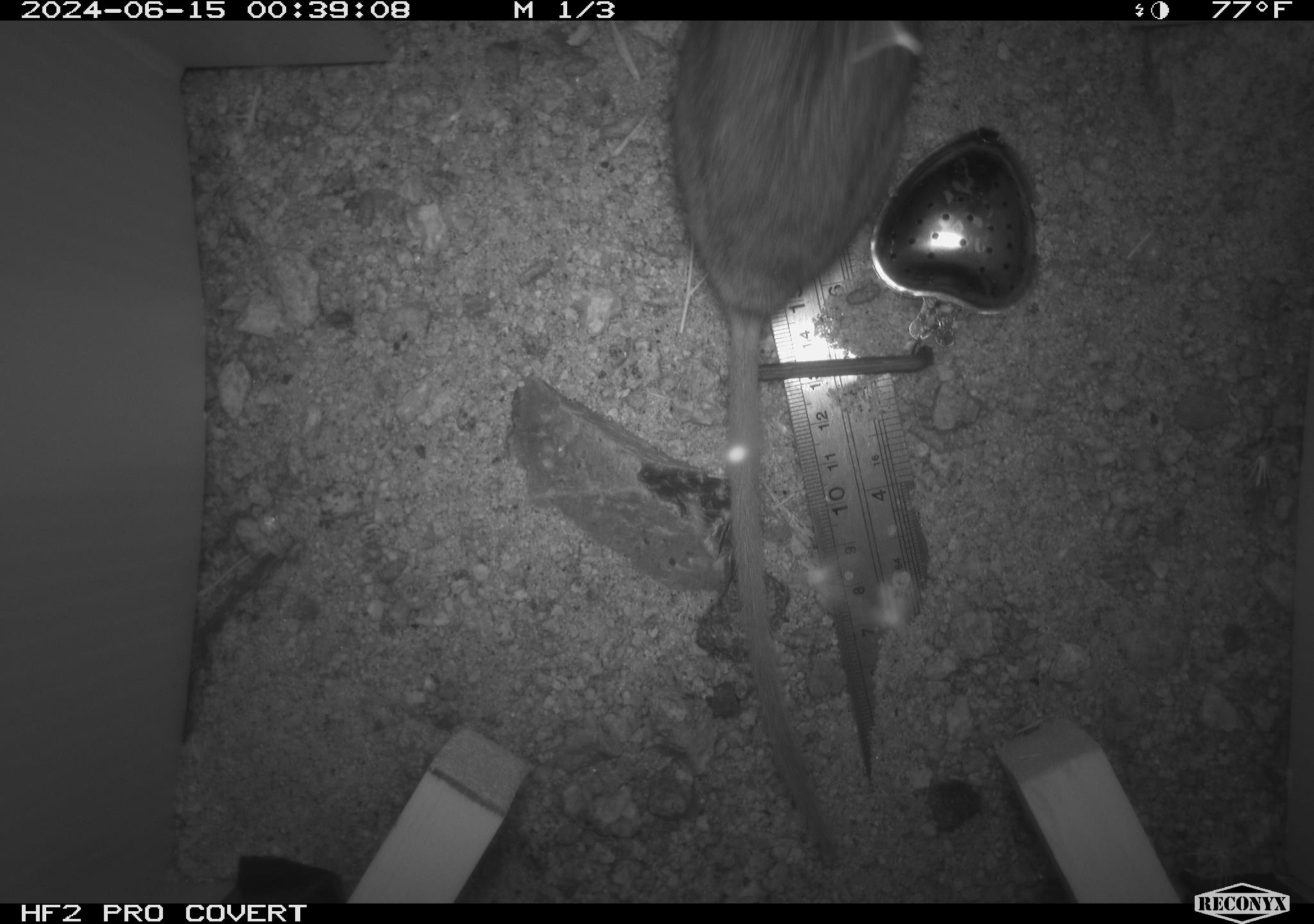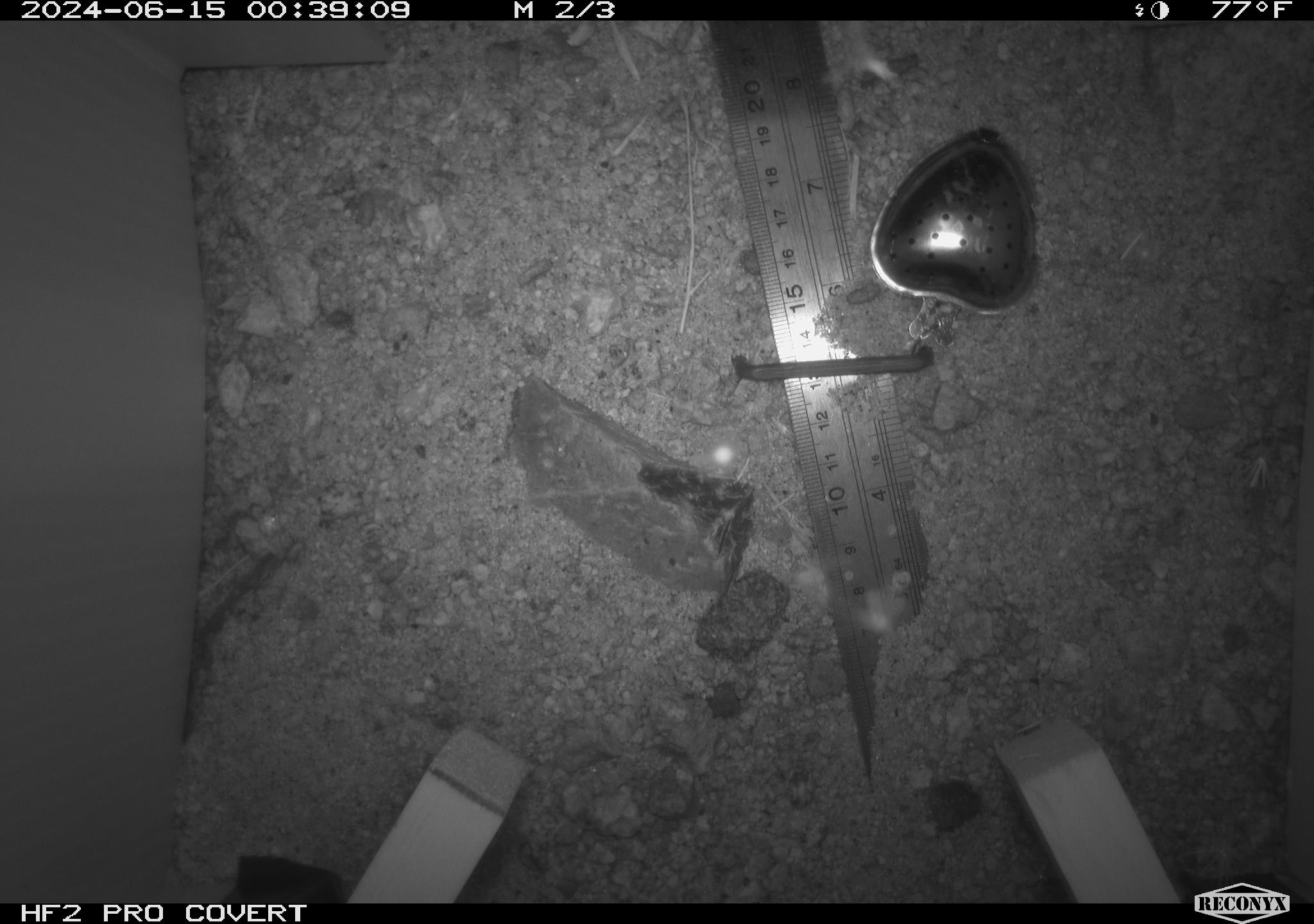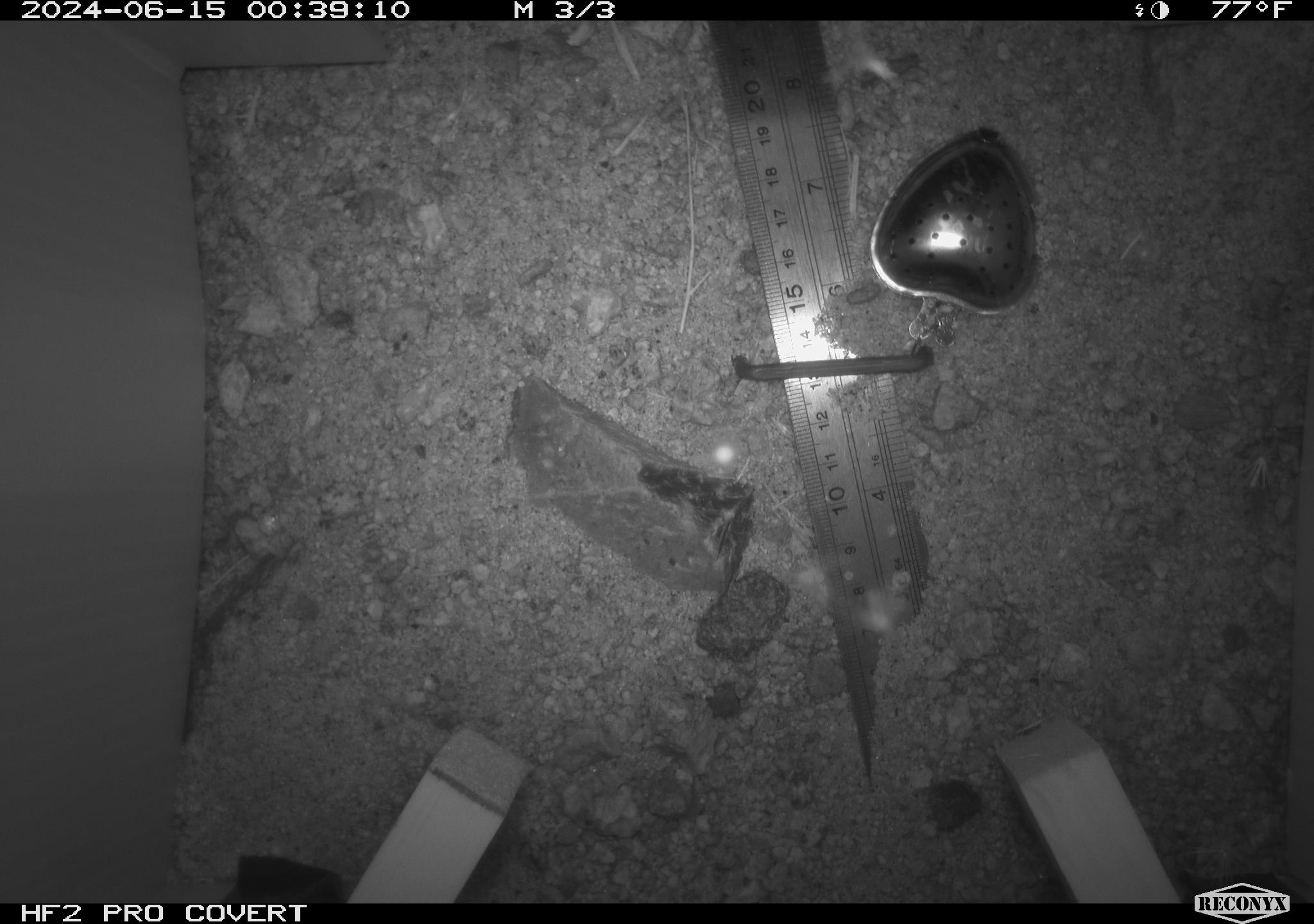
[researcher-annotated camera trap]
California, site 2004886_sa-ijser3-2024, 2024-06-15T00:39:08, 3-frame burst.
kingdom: Animalia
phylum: Chordata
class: Mammalia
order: Rodentia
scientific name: Rodentia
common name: woodrat or rat or mouse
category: woodrat or rat or mouse species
Woodrat or rat or mouse species (woodrat or rat or mouse) (Rodentia).